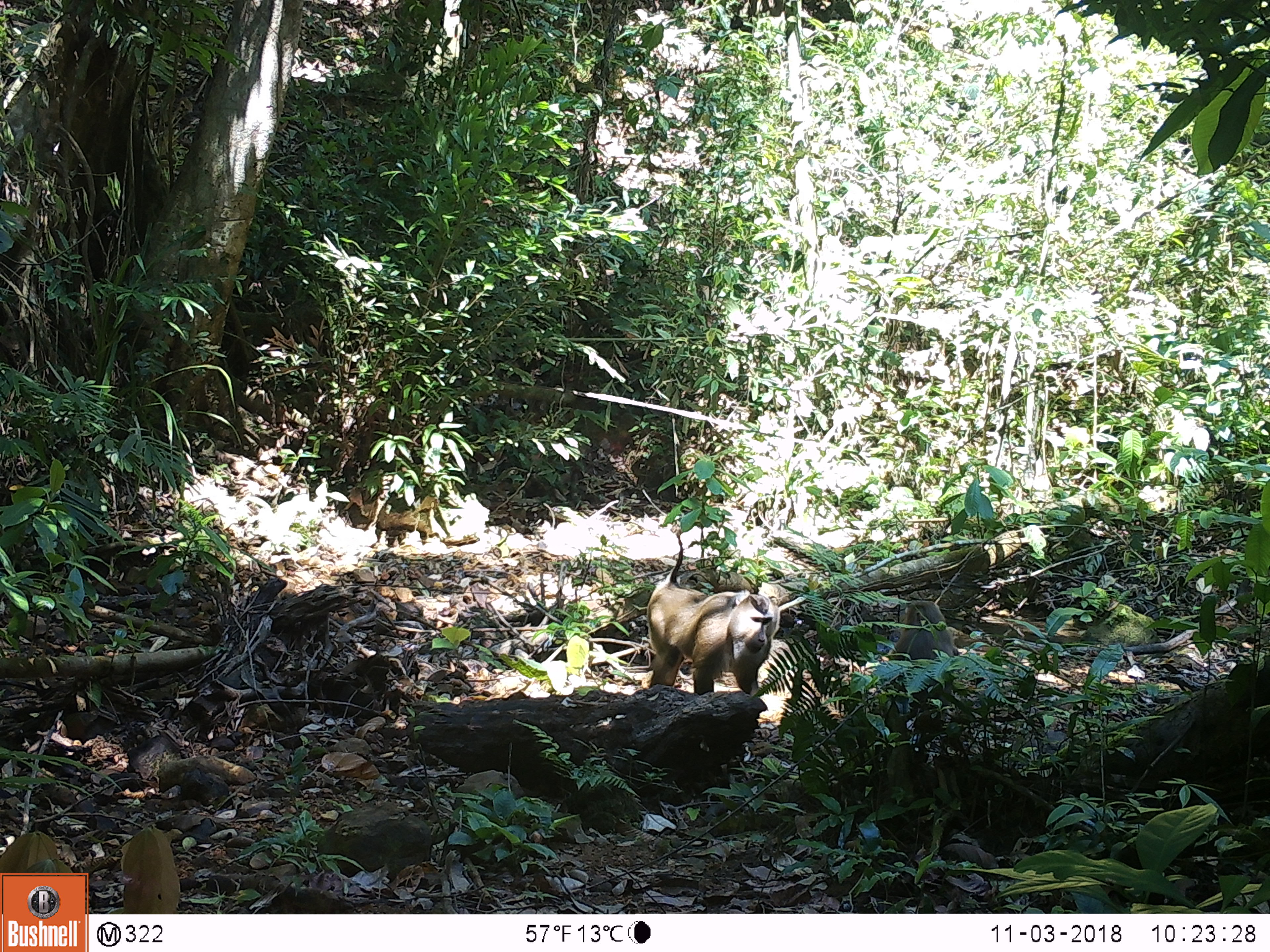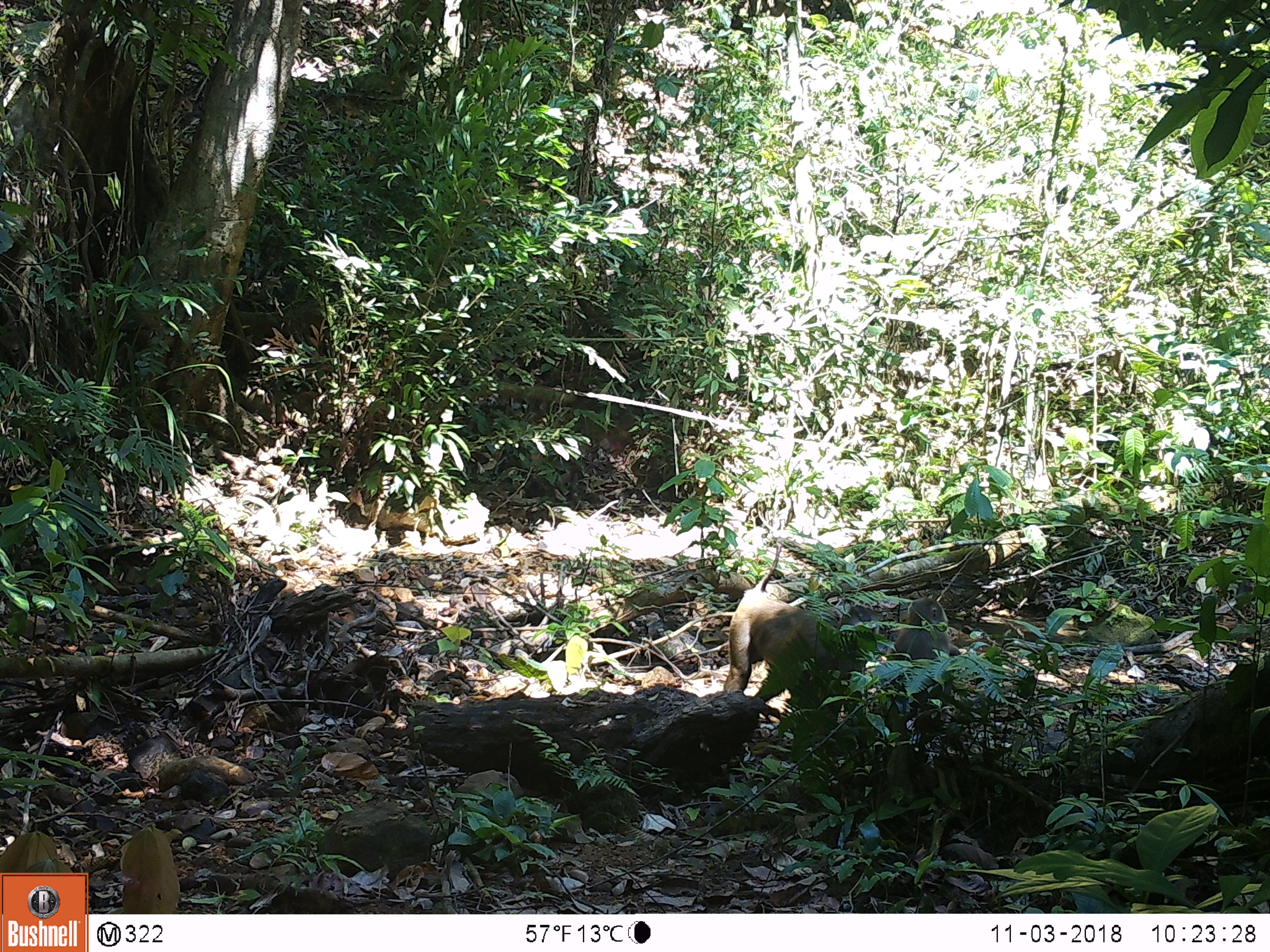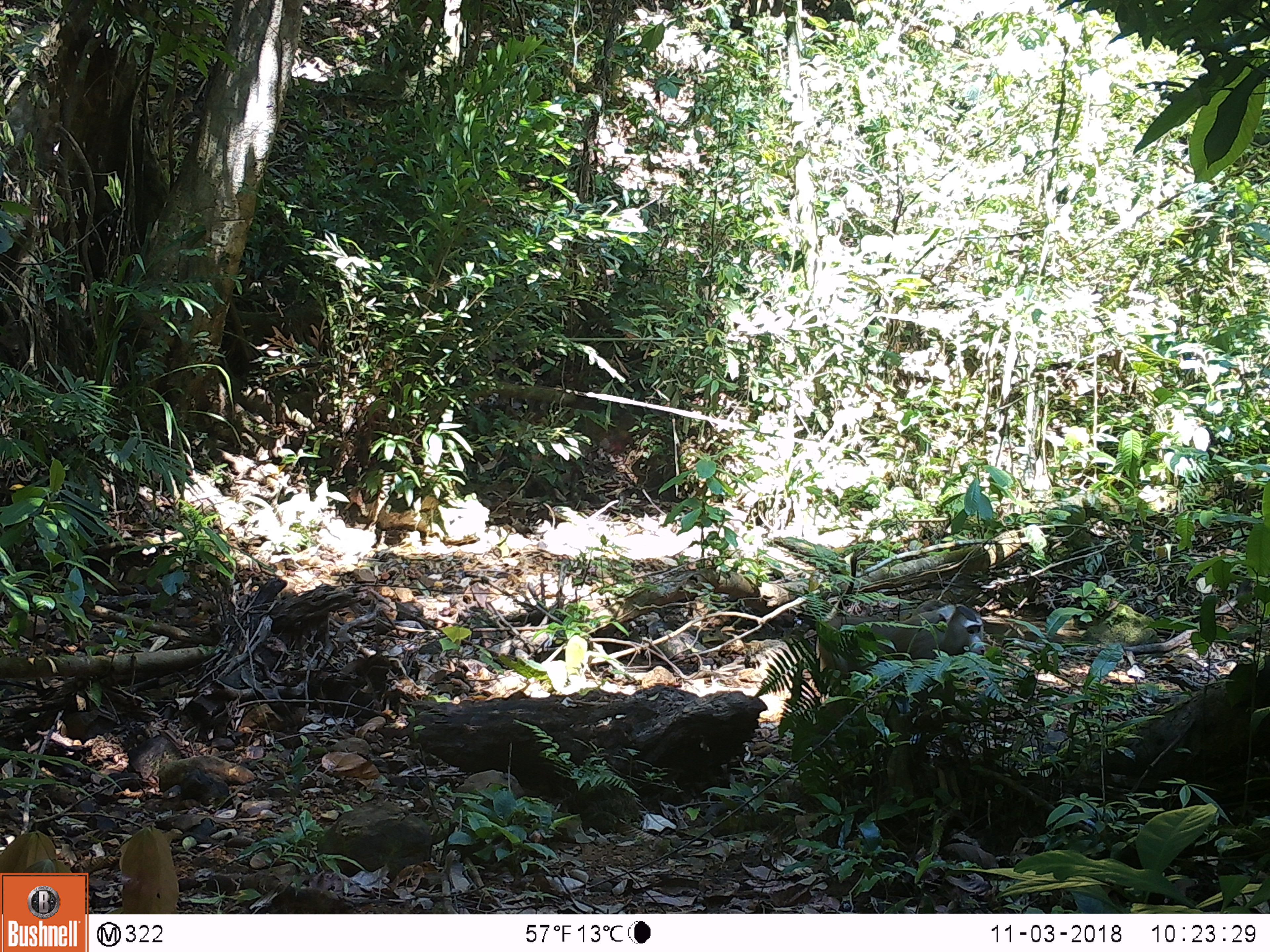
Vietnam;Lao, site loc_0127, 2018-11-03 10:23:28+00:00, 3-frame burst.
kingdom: Animalia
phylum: Chordata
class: Mammalia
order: Primates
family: Cercopithecidae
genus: Macaca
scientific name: Macaca nemestrina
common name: pig-tailed macaque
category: pig tailed macaque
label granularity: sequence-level